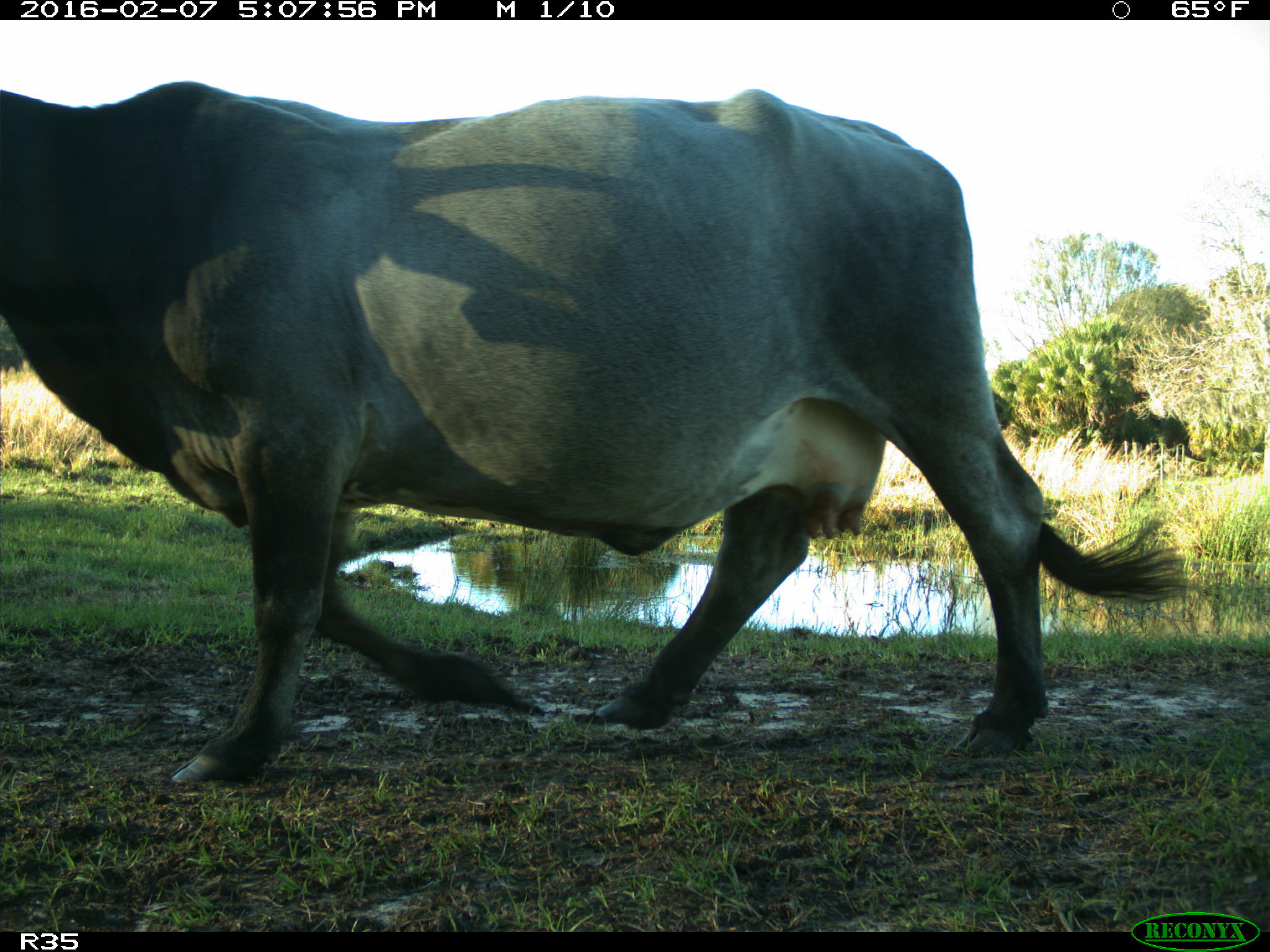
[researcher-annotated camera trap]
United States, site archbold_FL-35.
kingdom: Animalia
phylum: Chordata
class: Mammalia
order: Artiodactyla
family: Bovidae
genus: Bos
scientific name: Bos taurus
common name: domestic cow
Bos taurus (domestic cow).